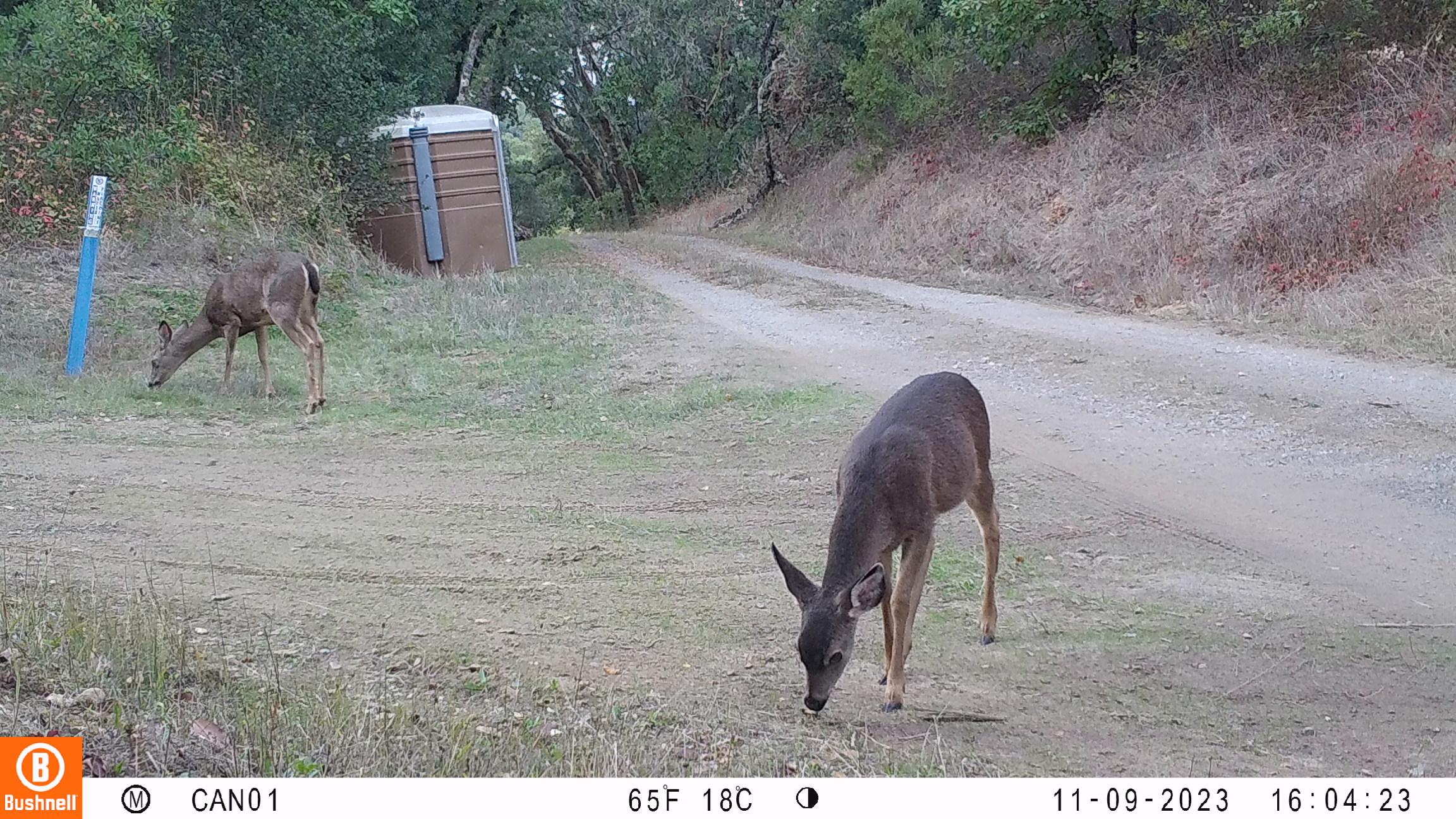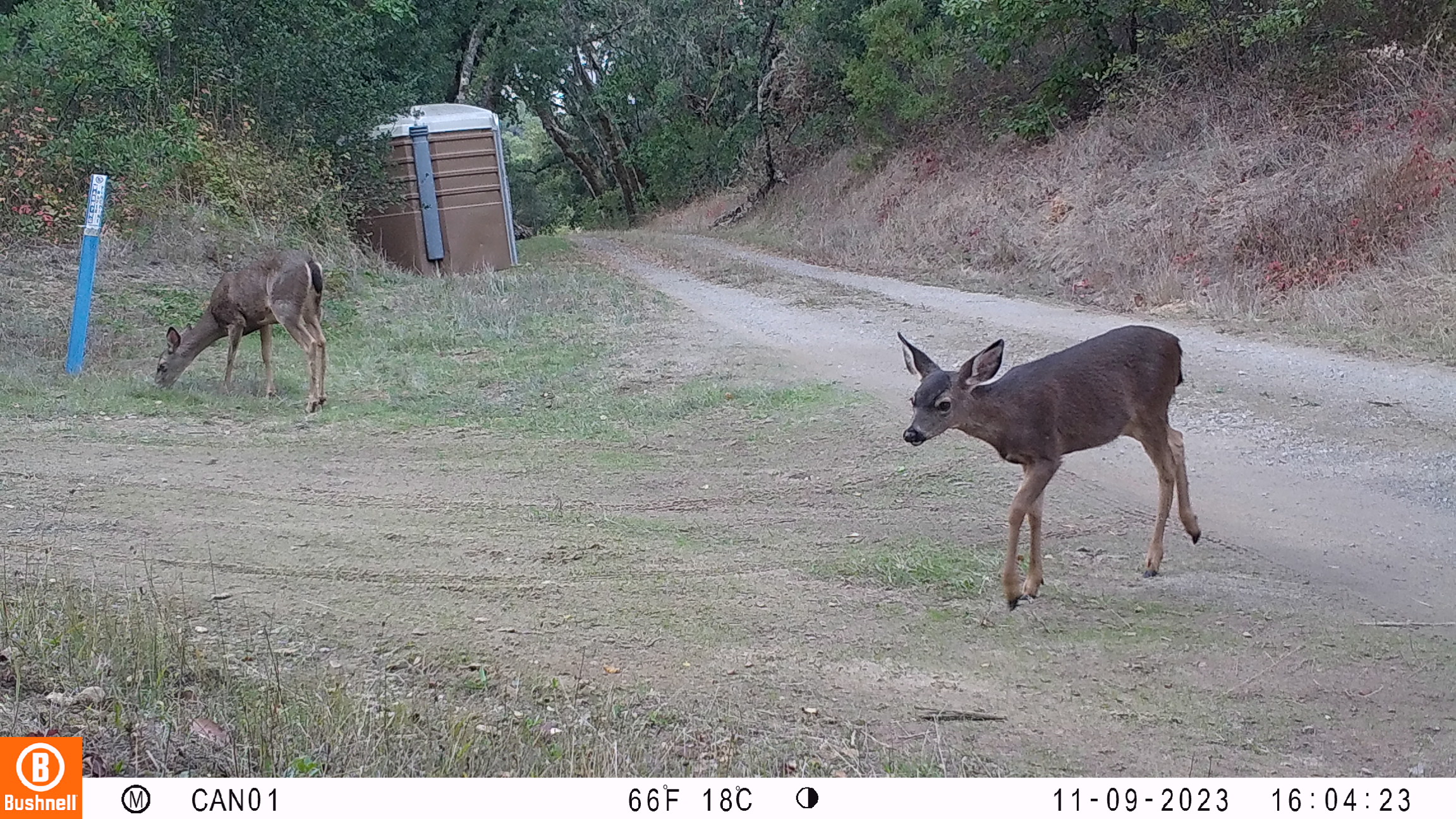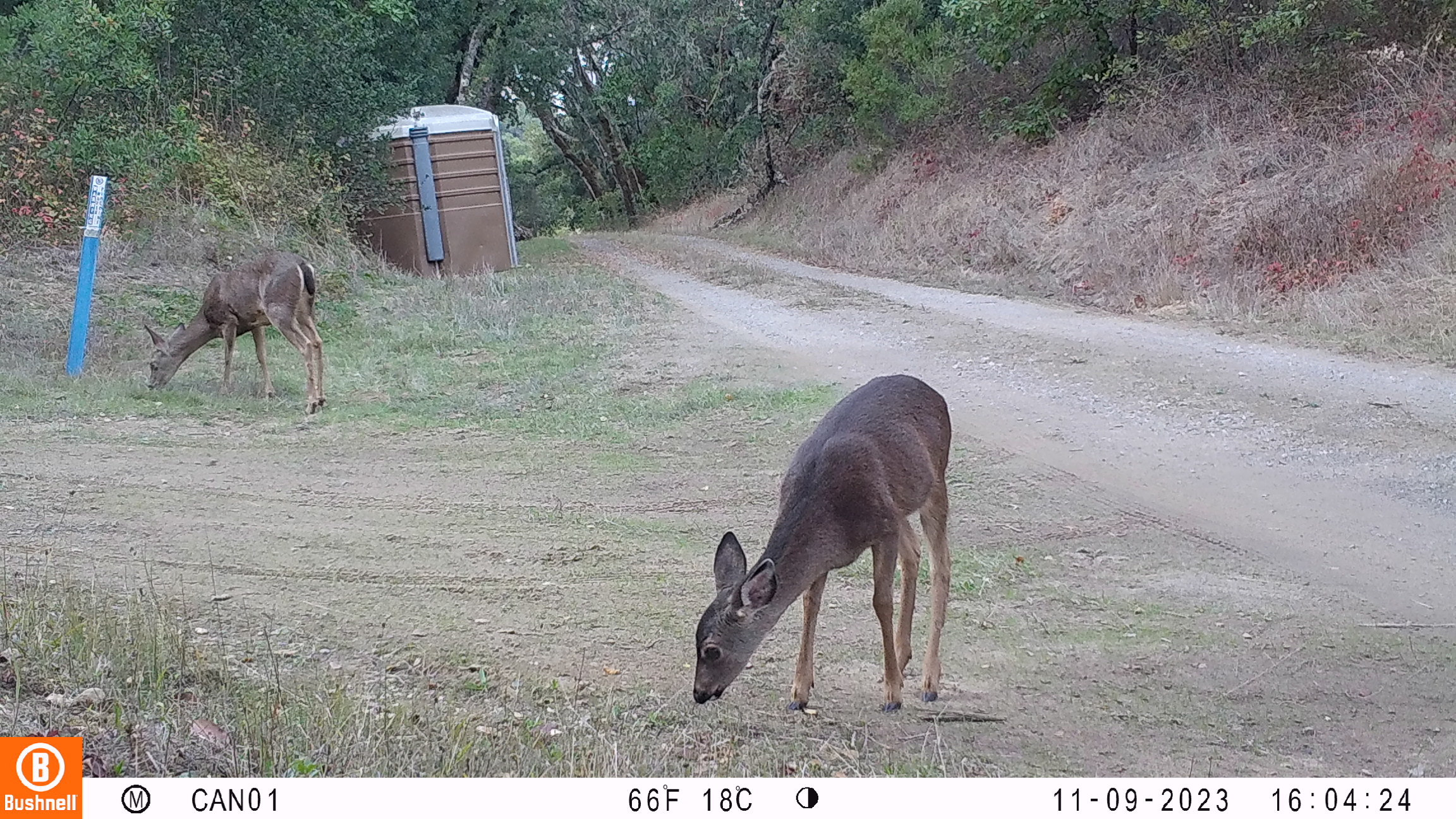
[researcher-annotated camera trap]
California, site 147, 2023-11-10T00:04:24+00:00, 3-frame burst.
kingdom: Animalia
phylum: Chordata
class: Mammalia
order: Artiodactyla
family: Cervidae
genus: Odocoileus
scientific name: Odocoileus hemionus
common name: mule deer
Mule deer (Odocoileus hemionus).